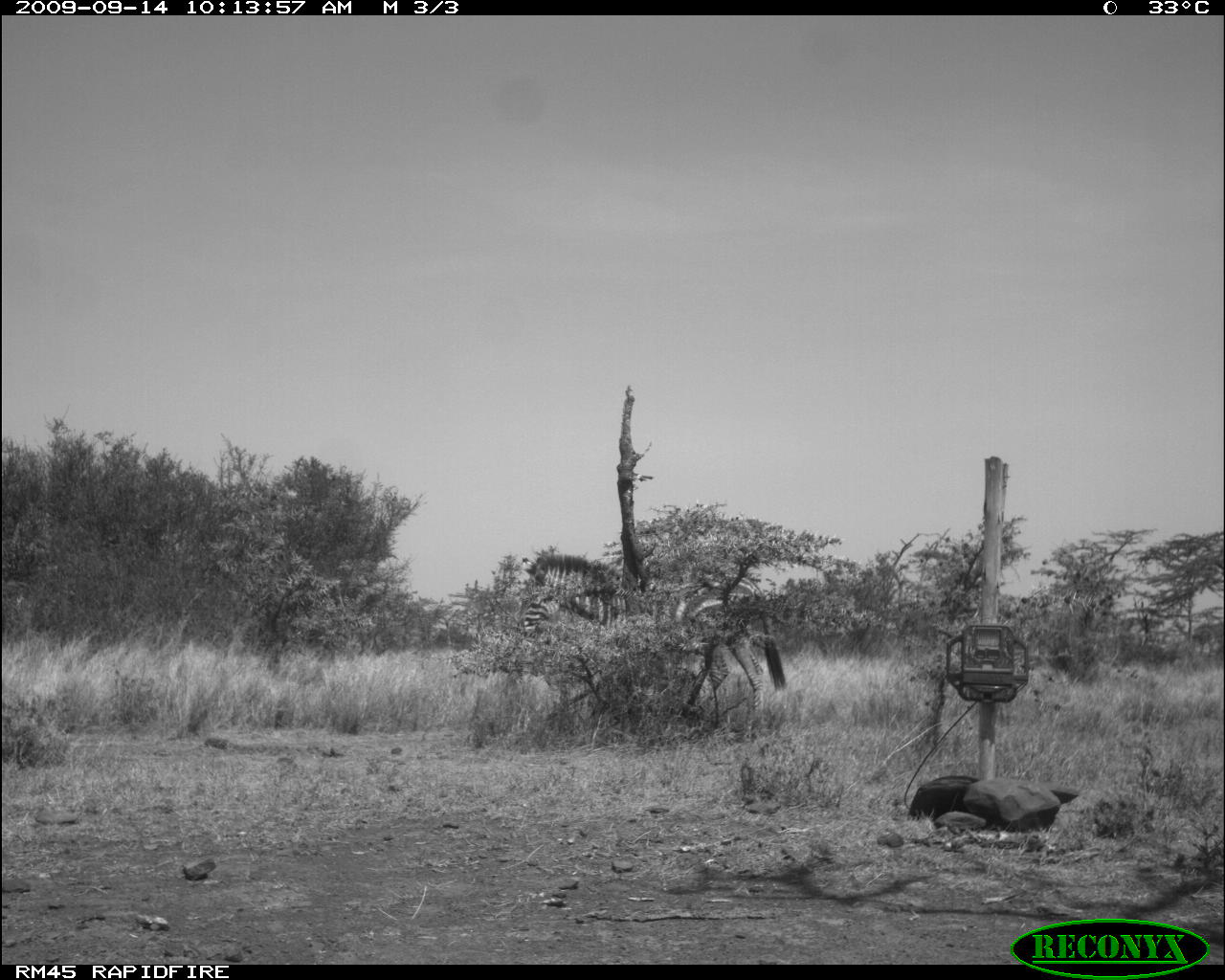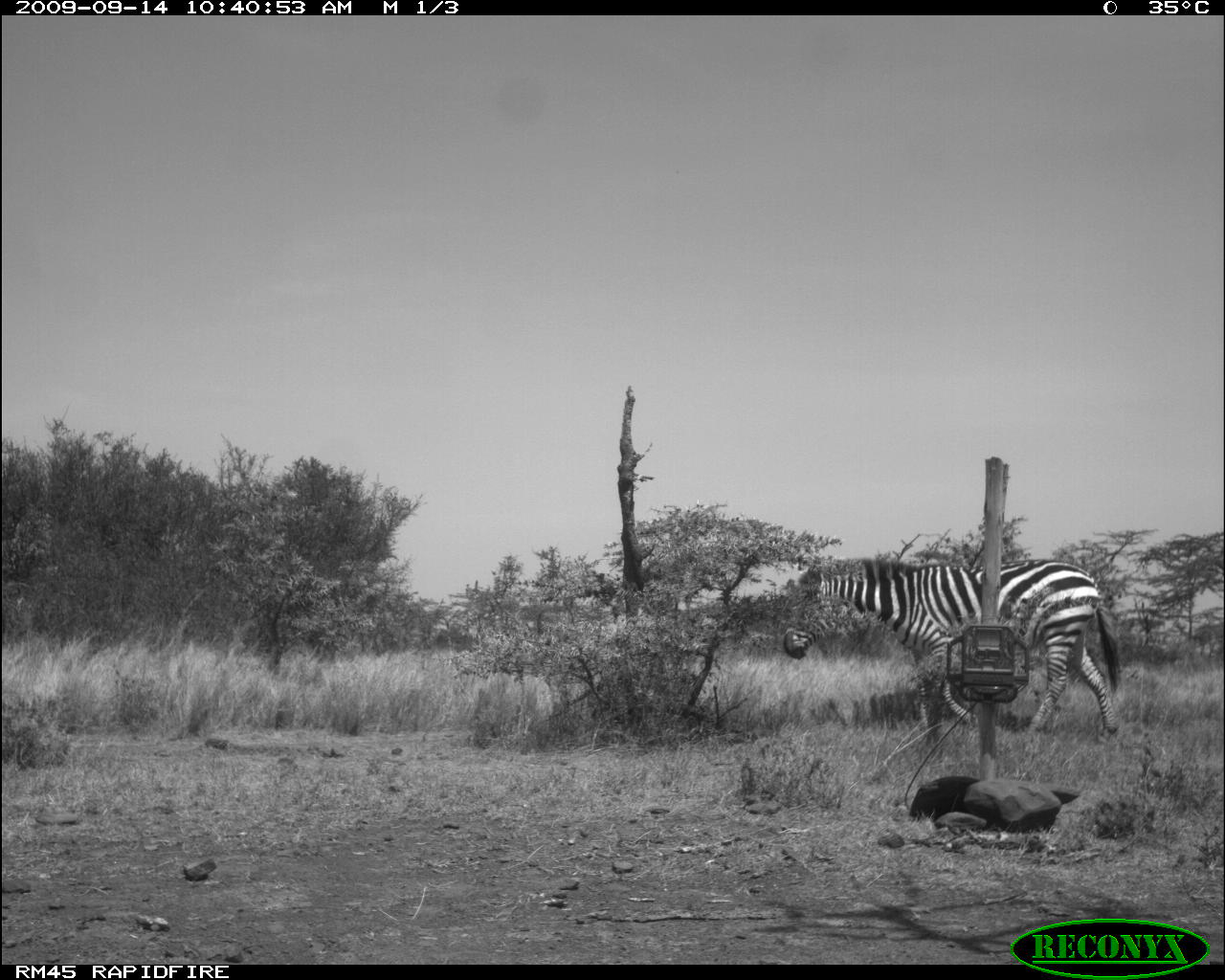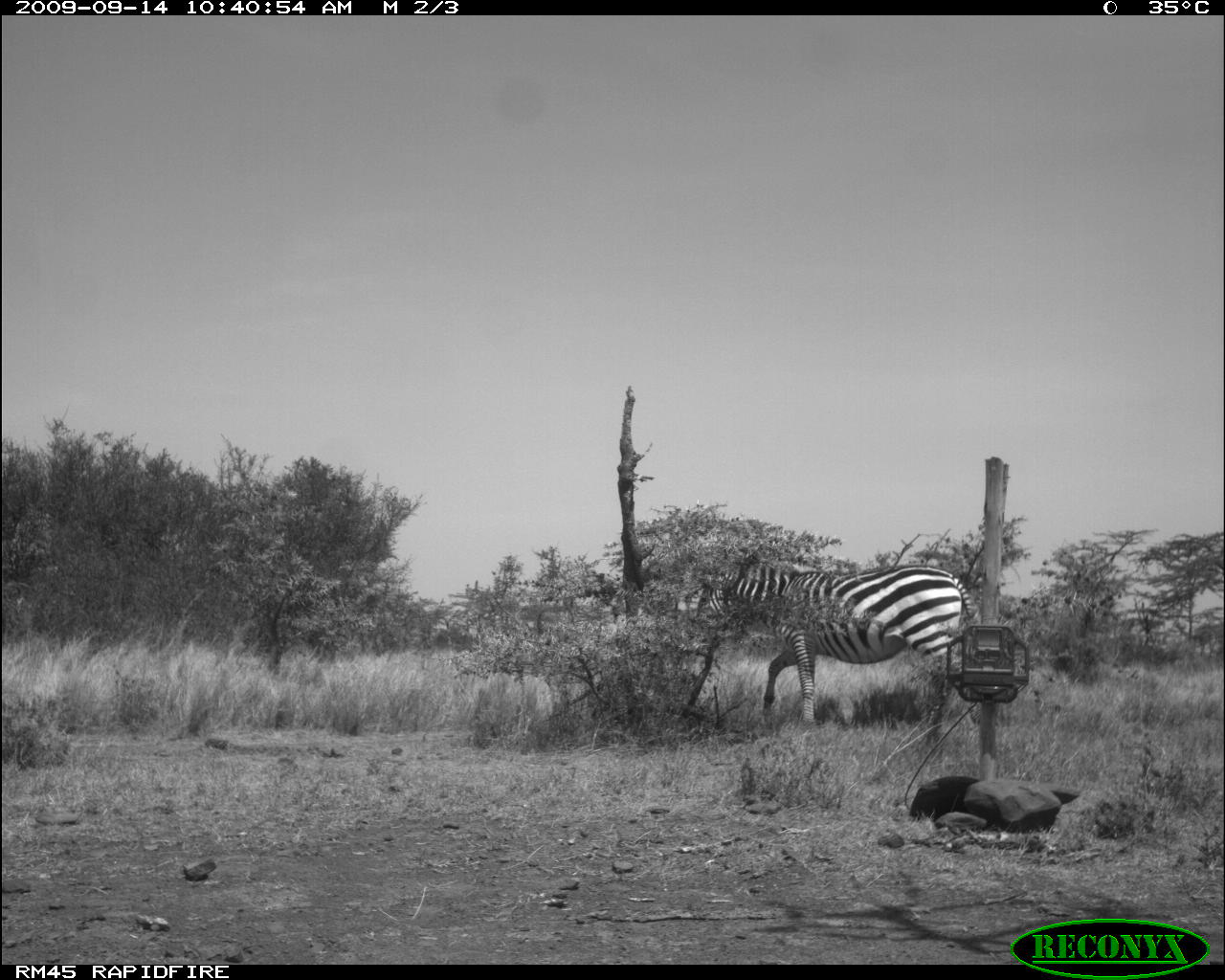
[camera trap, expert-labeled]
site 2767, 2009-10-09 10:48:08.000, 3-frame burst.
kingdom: Animalia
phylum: Chordata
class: Mammalia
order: Perissodactyla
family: Equidae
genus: Equus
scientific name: Equus quagga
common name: plains zebra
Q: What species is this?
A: Equus quagga (plains zebra).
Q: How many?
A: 1.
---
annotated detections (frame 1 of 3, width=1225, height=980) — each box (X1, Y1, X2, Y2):
equus quagga: (516, 546, 785, 717)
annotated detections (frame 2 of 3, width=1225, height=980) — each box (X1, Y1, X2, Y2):
equus quagga: (781, 555, 1124, 738)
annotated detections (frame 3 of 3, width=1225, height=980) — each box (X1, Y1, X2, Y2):
equus quagga: (703, 554, 977, 722)